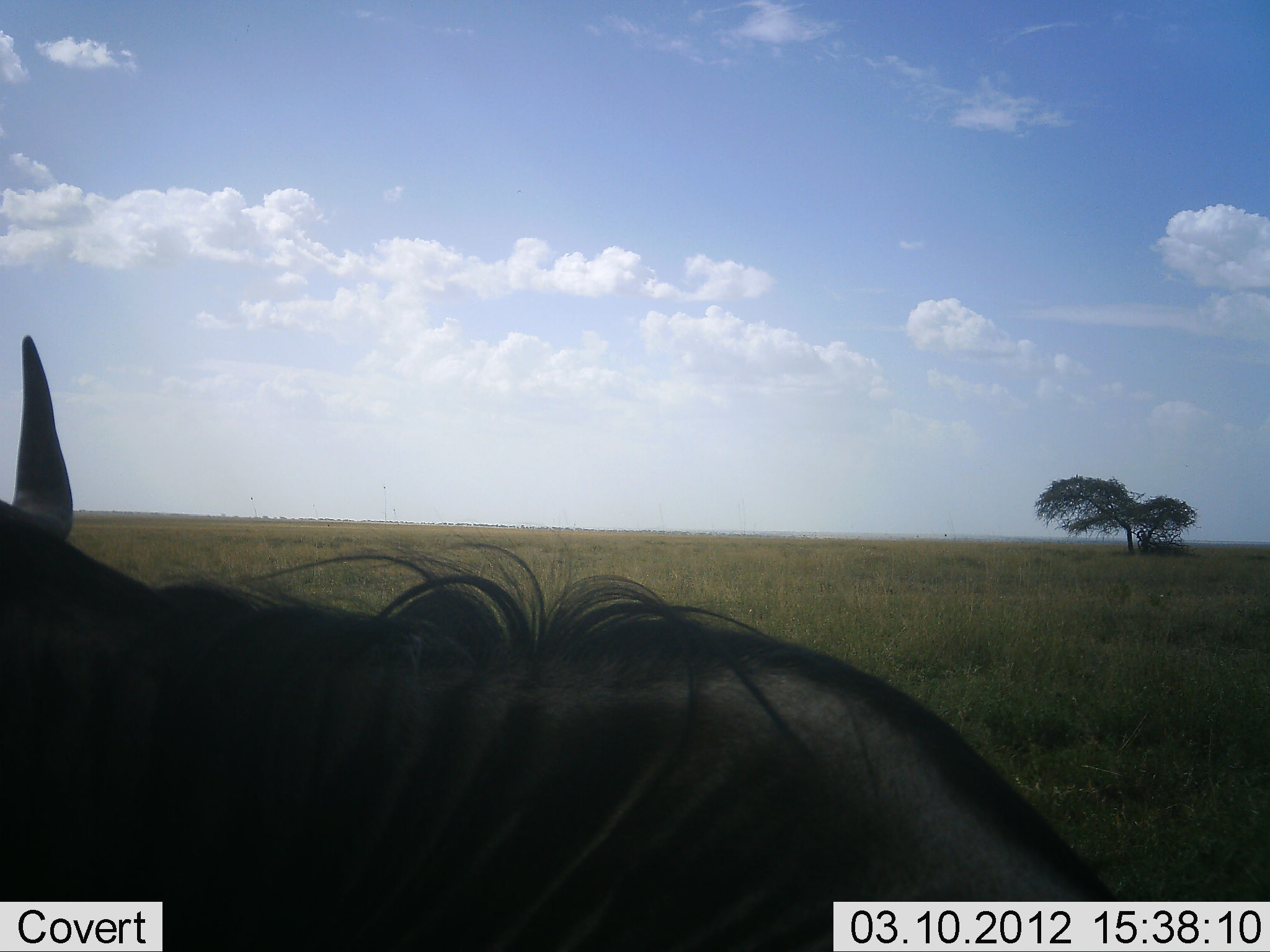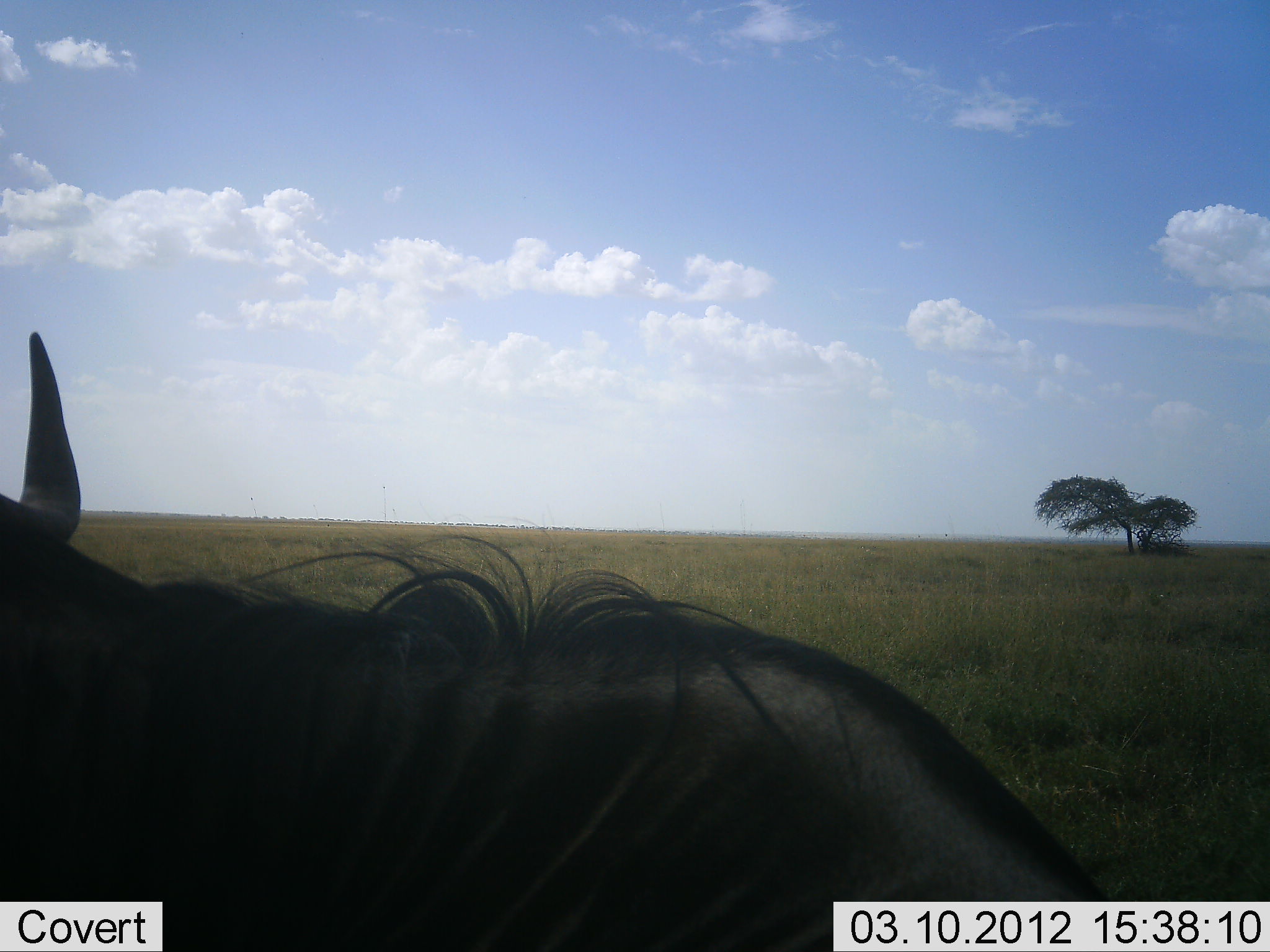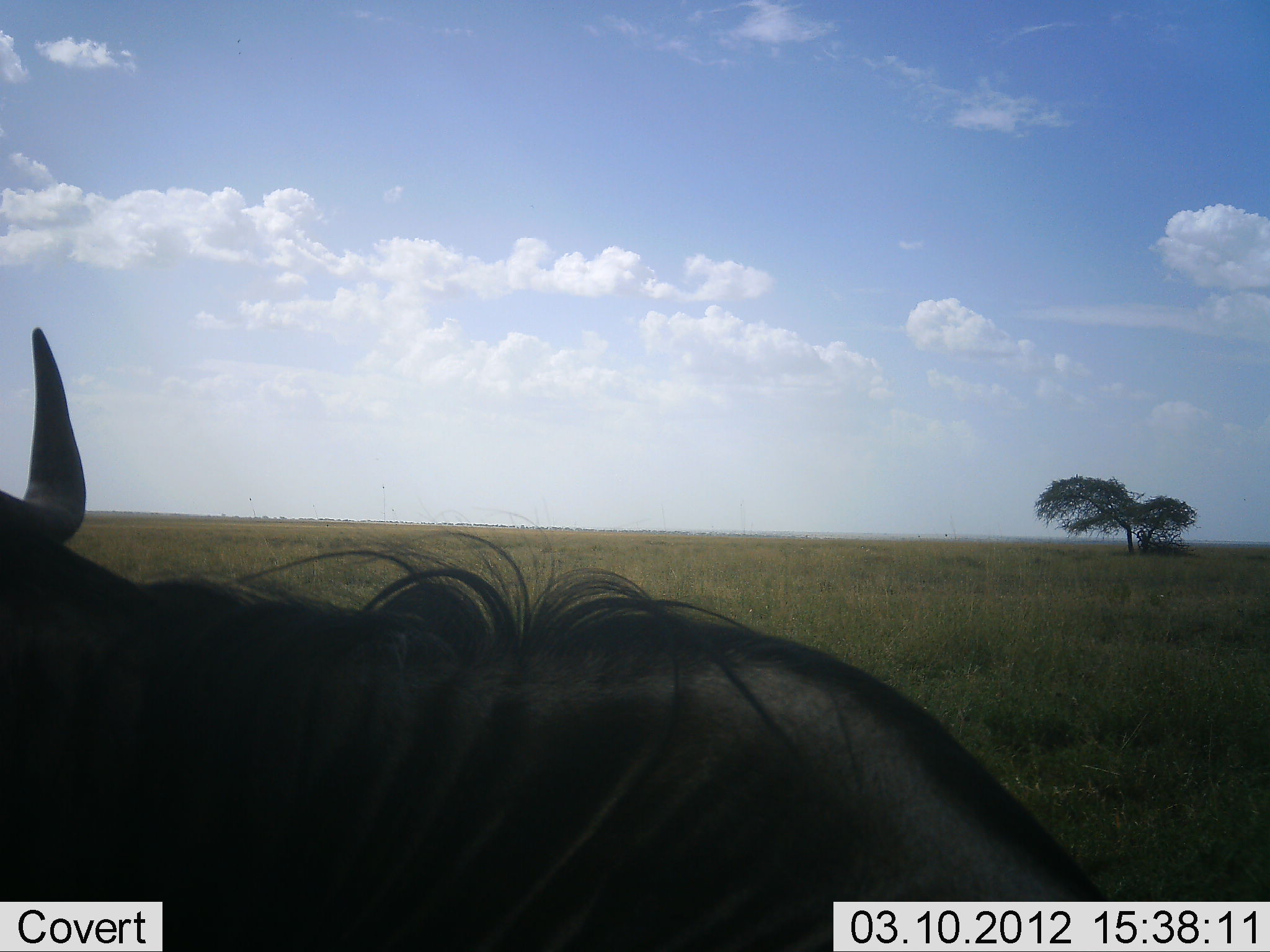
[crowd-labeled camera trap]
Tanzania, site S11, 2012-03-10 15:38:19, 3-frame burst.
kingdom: Animalia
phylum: Chordata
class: Mammalia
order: Artiodactyla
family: Bovidae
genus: Connochaetes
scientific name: Connochaetes taurinus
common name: blue wildebeest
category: wildebeest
Wildebeest (blue wildebeest) (Connochaetes taurinus), count 1. Behavior (volunteer vote fractions): standing 60%, resting 40%, moving 0%, interacting 0%. Young present (vote fraction): 0%. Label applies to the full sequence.